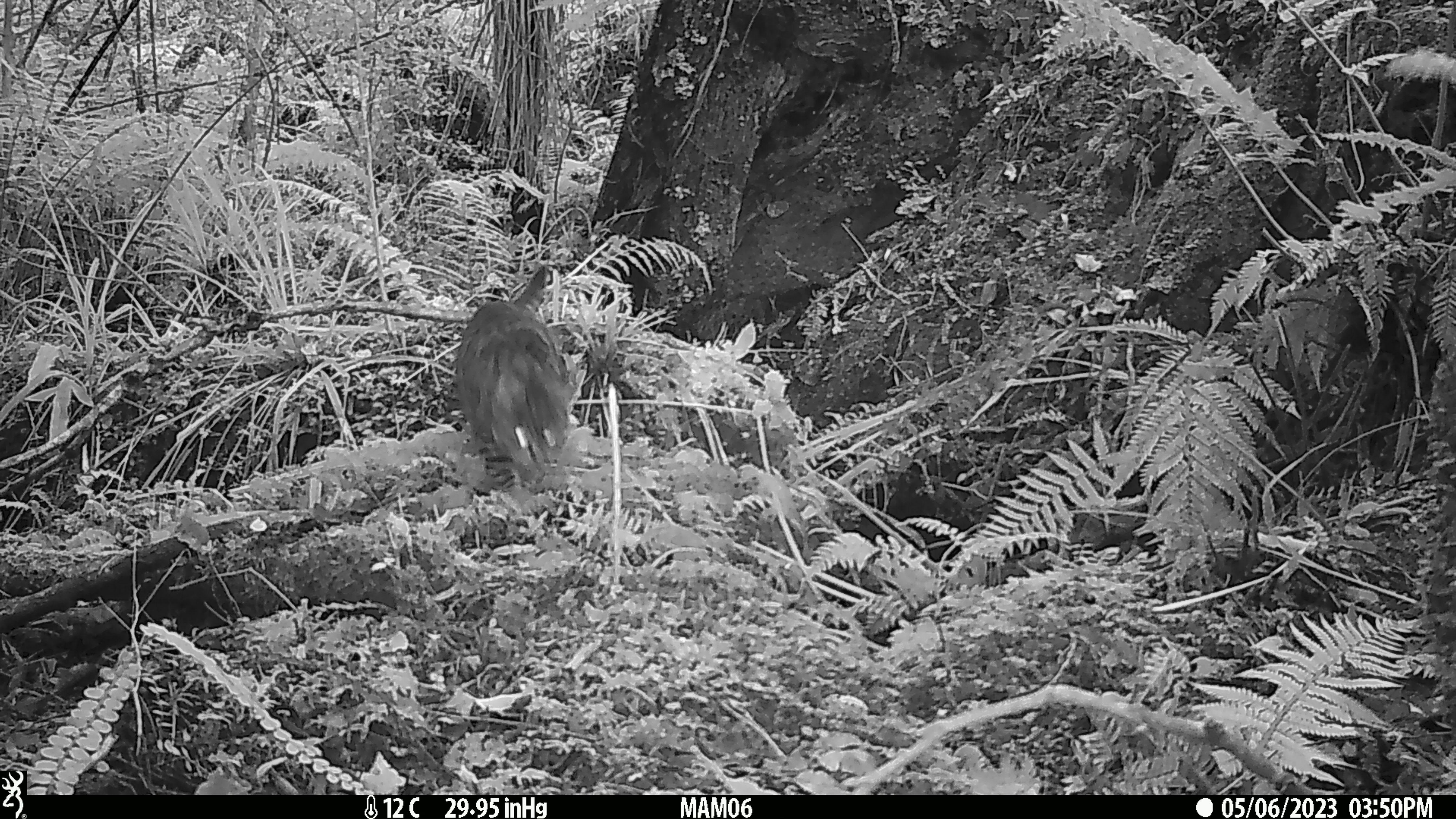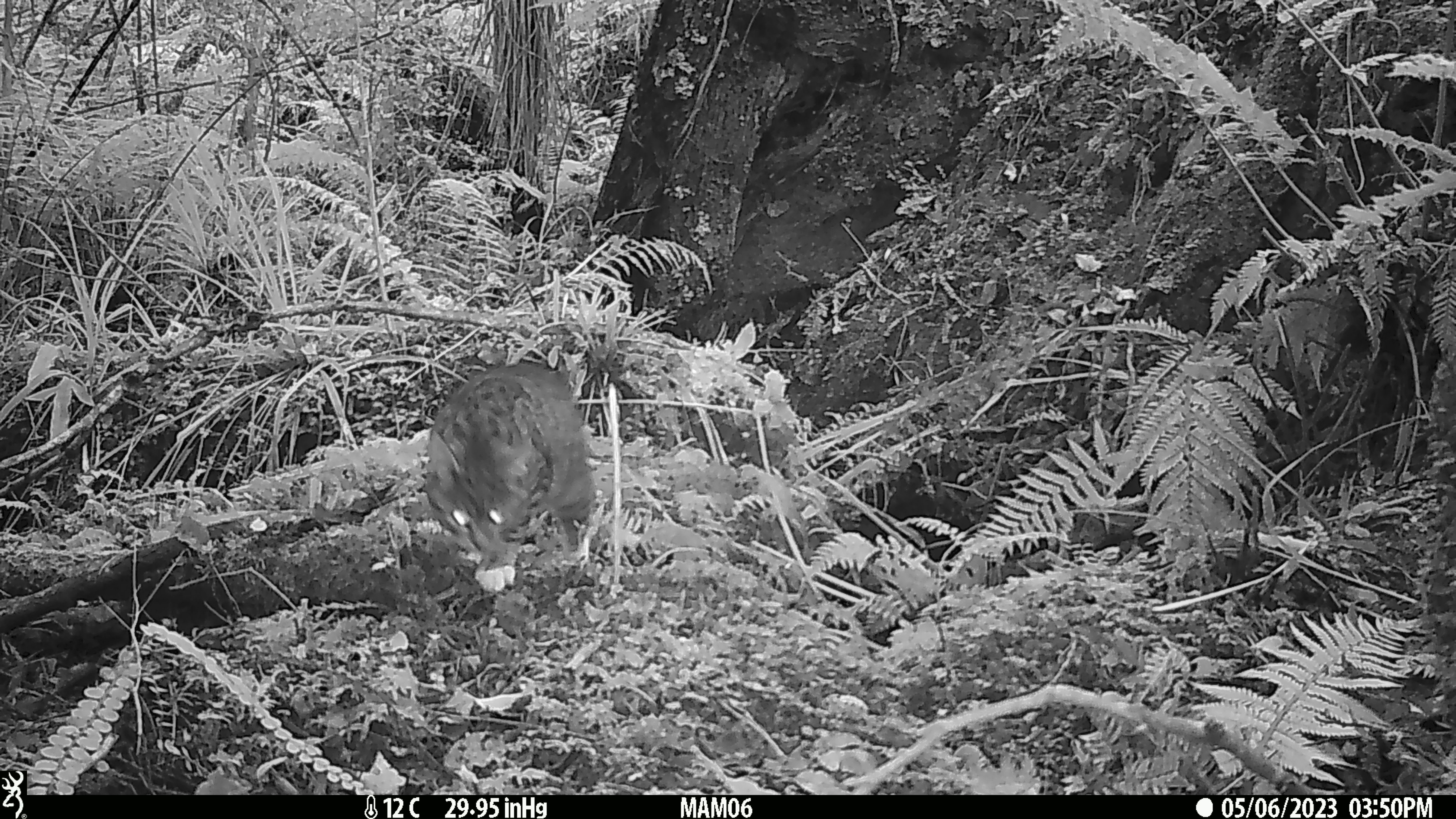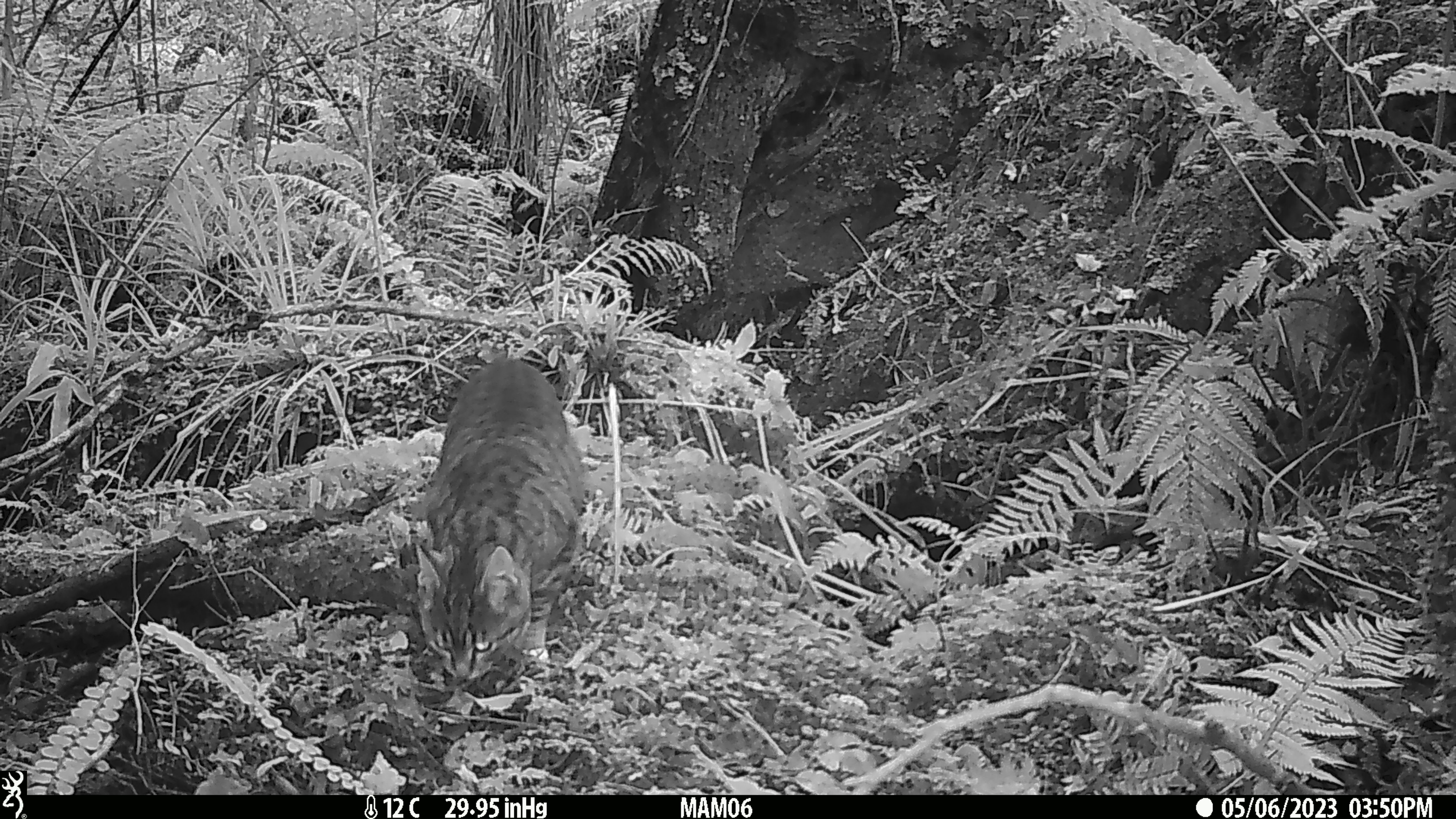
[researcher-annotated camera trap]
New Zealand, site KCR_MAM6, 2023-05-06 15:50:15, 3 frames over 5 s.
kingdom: Animalia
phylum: Chordata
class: Mammalia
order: Carnivora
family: Felidae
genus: Felis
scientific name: Felis catus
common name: domestic cat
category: cat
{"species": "cat (domestic cat) (Felis catus)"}